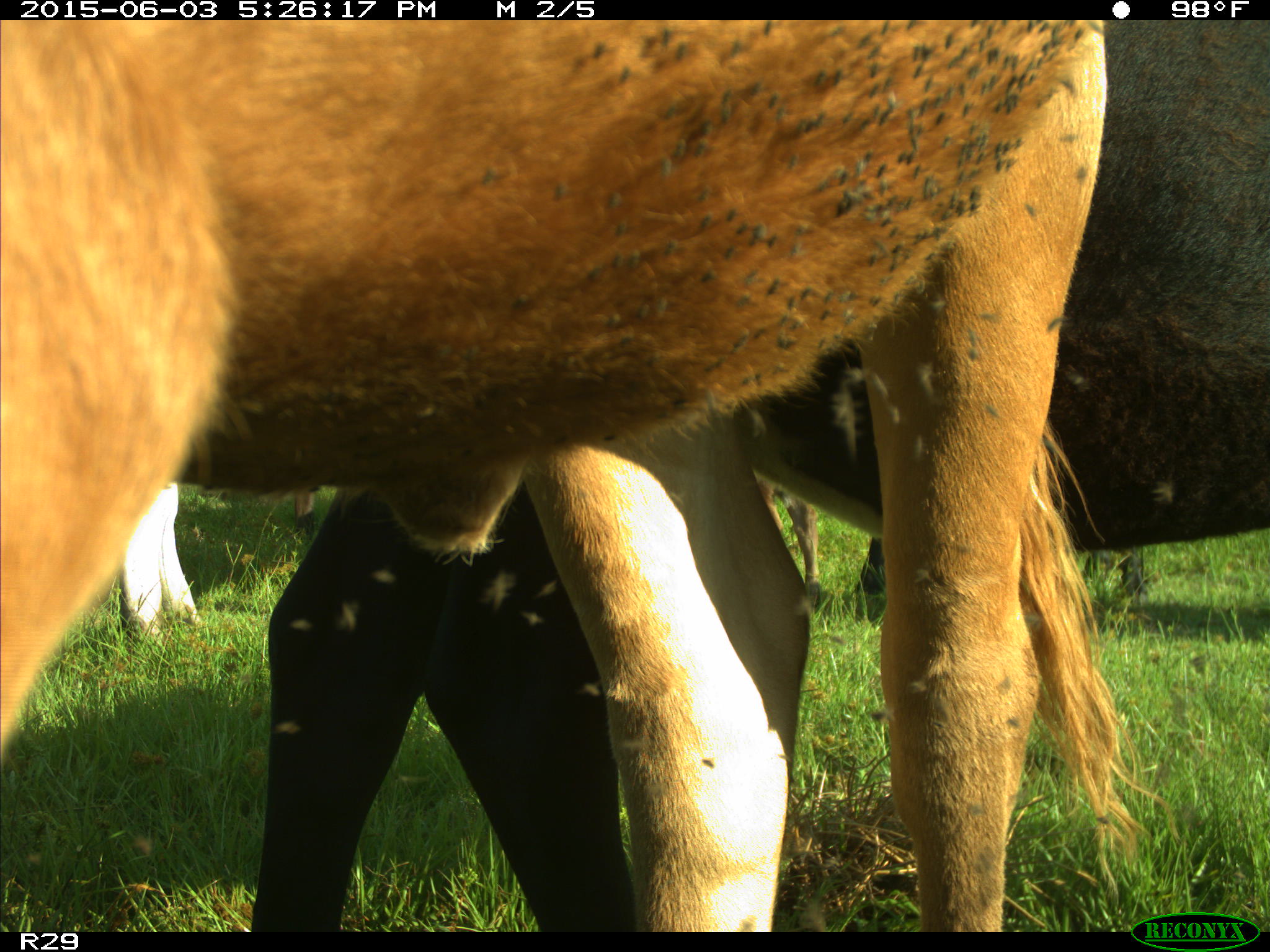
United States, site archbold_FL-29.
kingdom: Animalia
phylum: Chordata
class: Mammalia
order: Artiodactyla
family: Bovidae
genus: Bos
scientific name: Bos taurus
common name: domestic cow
Bos taurus (domestic cow).